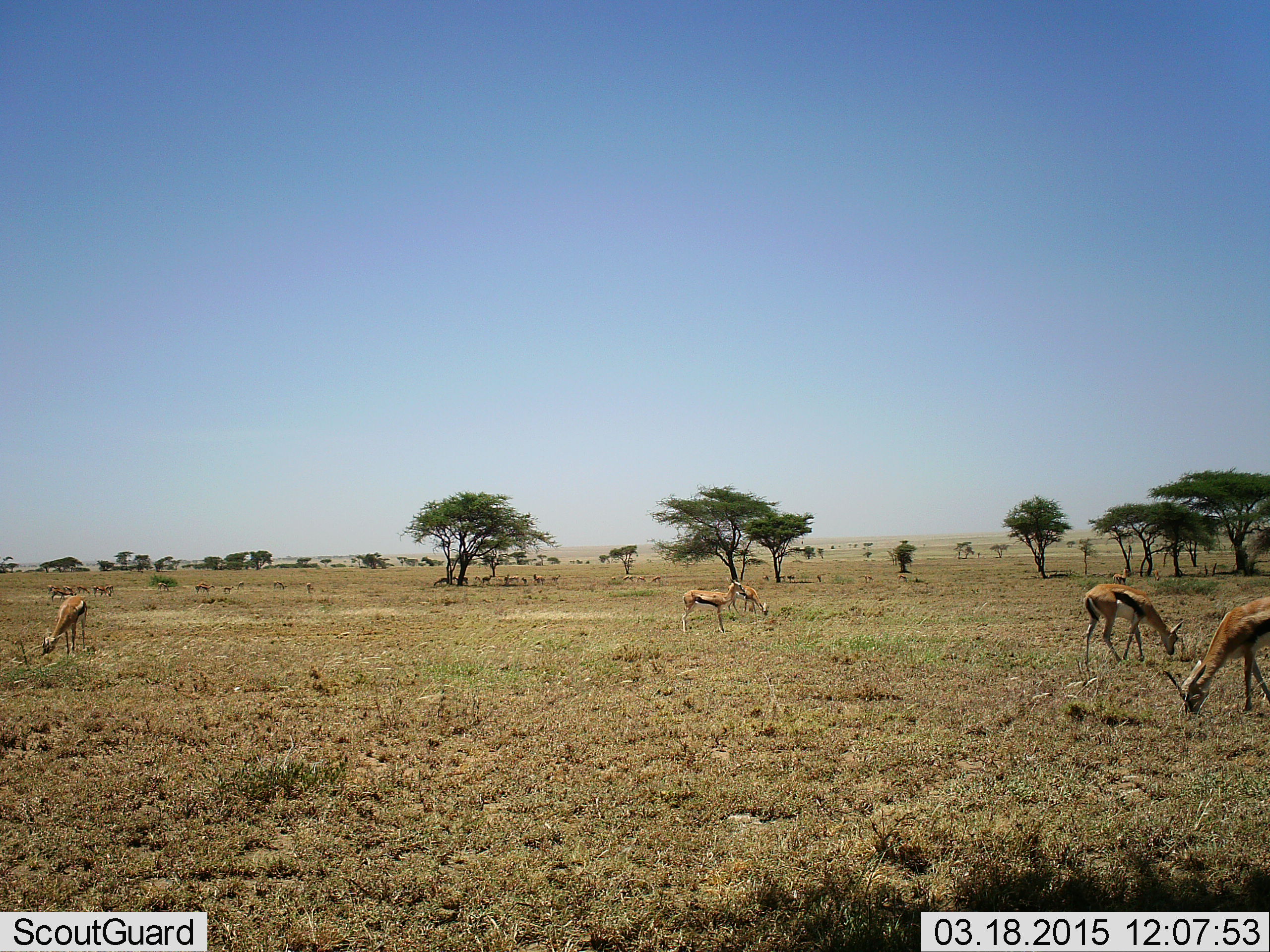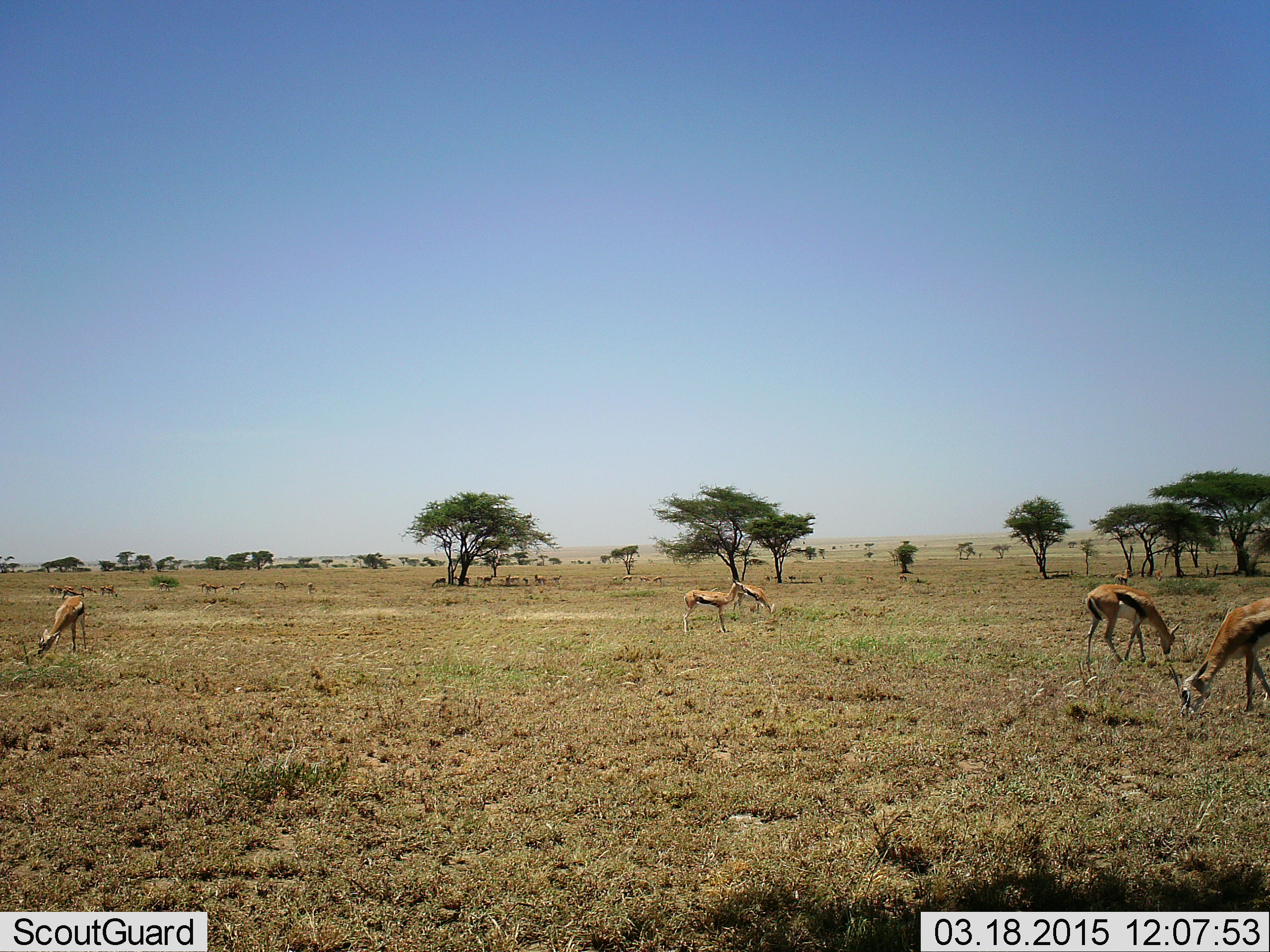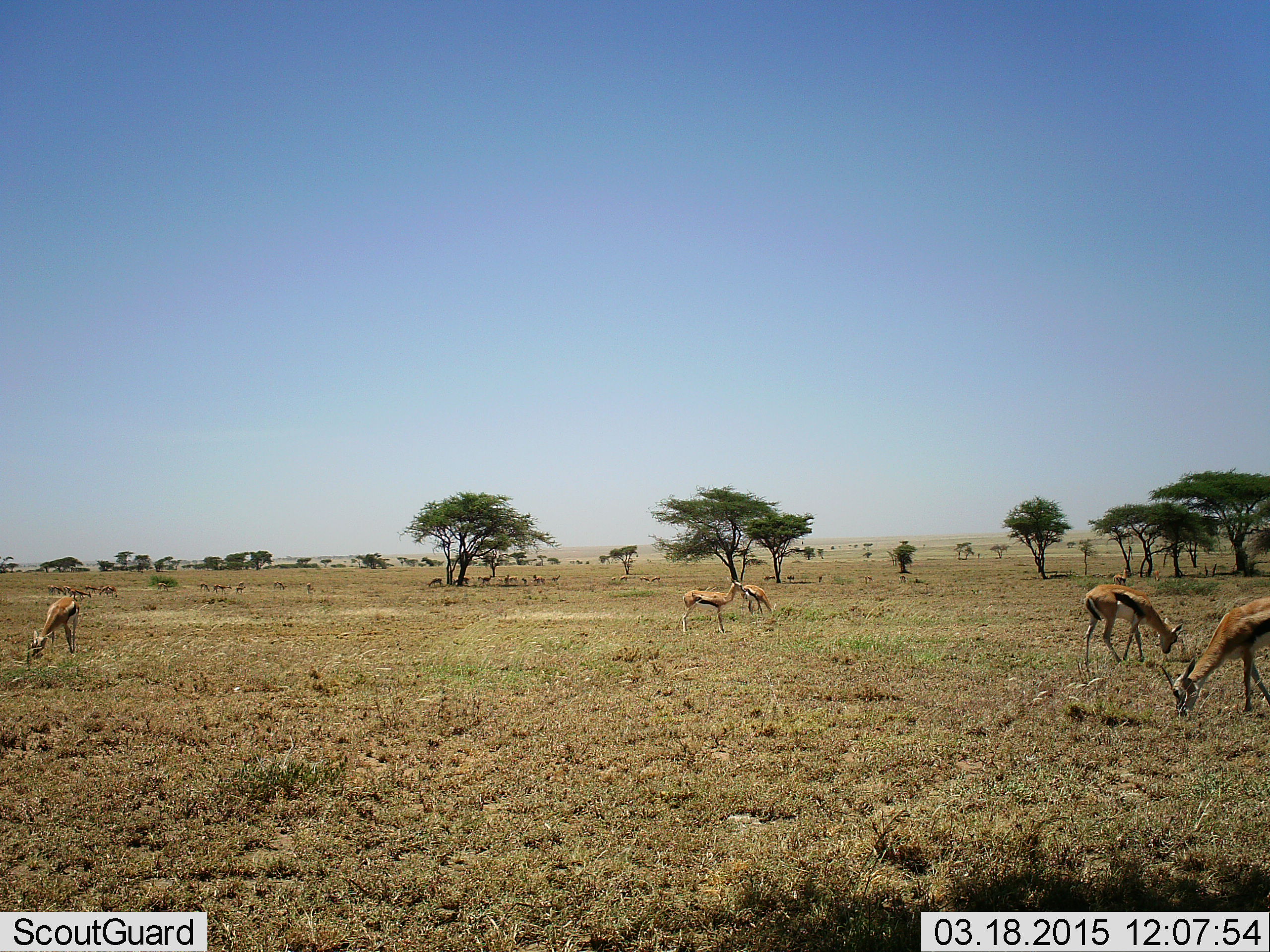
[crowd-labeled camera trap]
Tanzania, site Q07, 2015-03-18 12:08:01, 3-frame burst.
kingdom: Animalia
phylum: Chordata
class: Mammalia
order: Artiodactyla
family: Bovidae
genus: Eudorcas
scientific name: Eudorcas thomsonii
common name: thomson's gazelle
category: gazellethomsons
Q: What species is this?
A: Gazellethomsons (thomson's gazelle) (Eudorcas thomsonii).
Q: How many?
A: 11-50.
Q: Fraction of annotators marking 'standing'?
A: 70%.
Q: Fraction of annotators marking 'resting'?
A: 0%.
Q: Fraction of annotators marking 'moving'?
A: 50%.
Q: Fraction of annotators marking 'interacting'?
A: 0%.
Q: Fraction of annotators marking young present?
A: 0%.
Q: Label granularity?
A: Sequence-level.